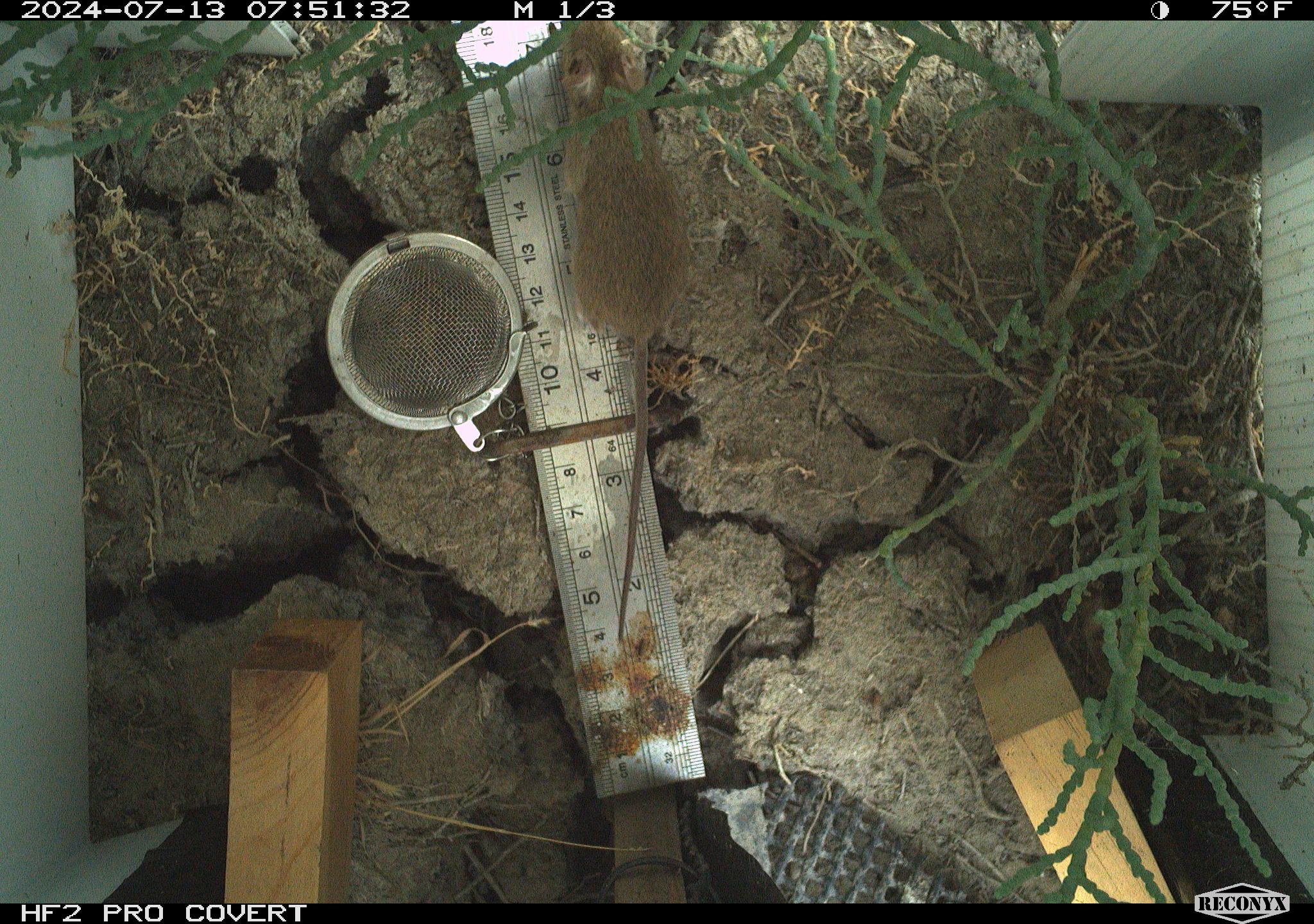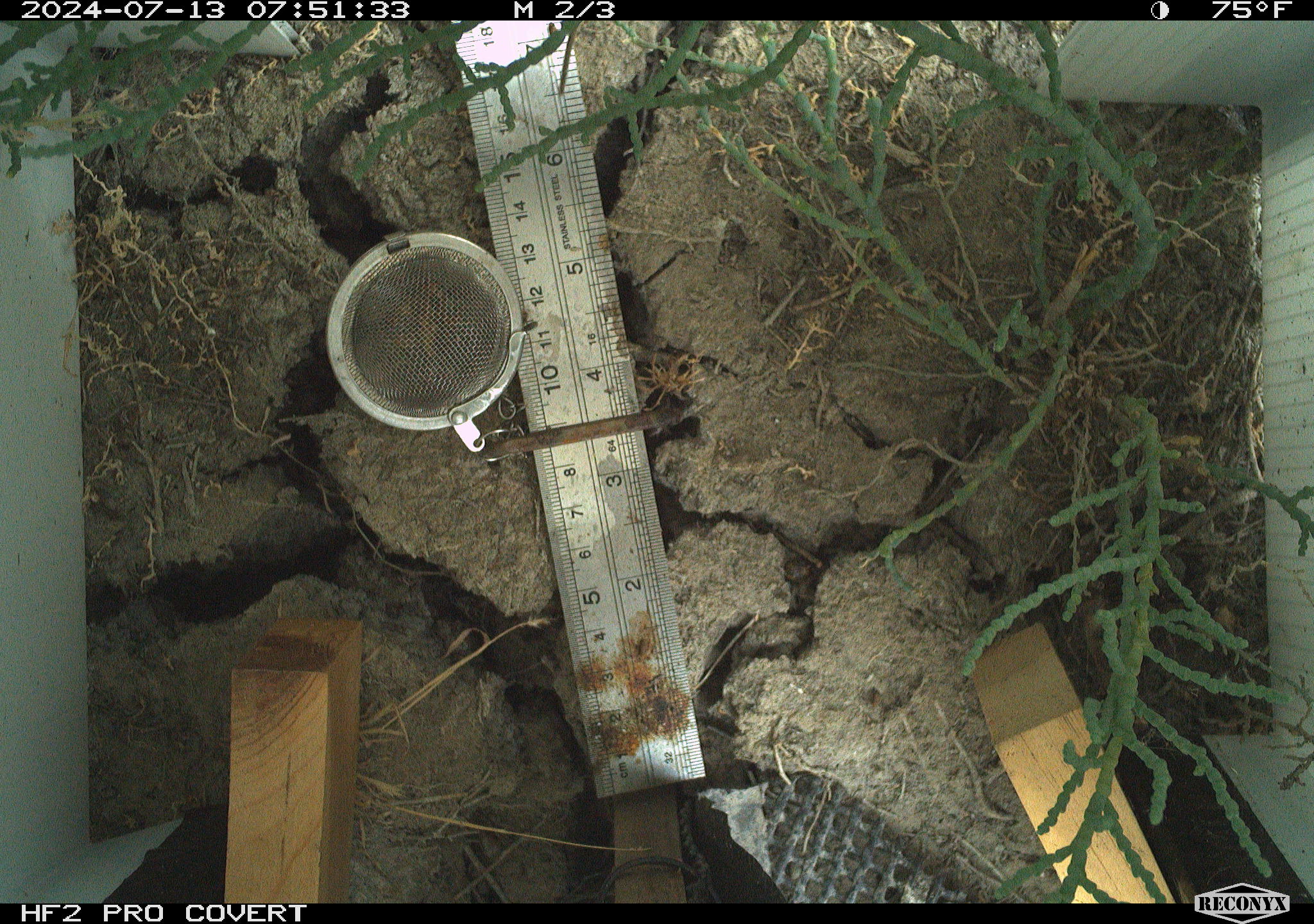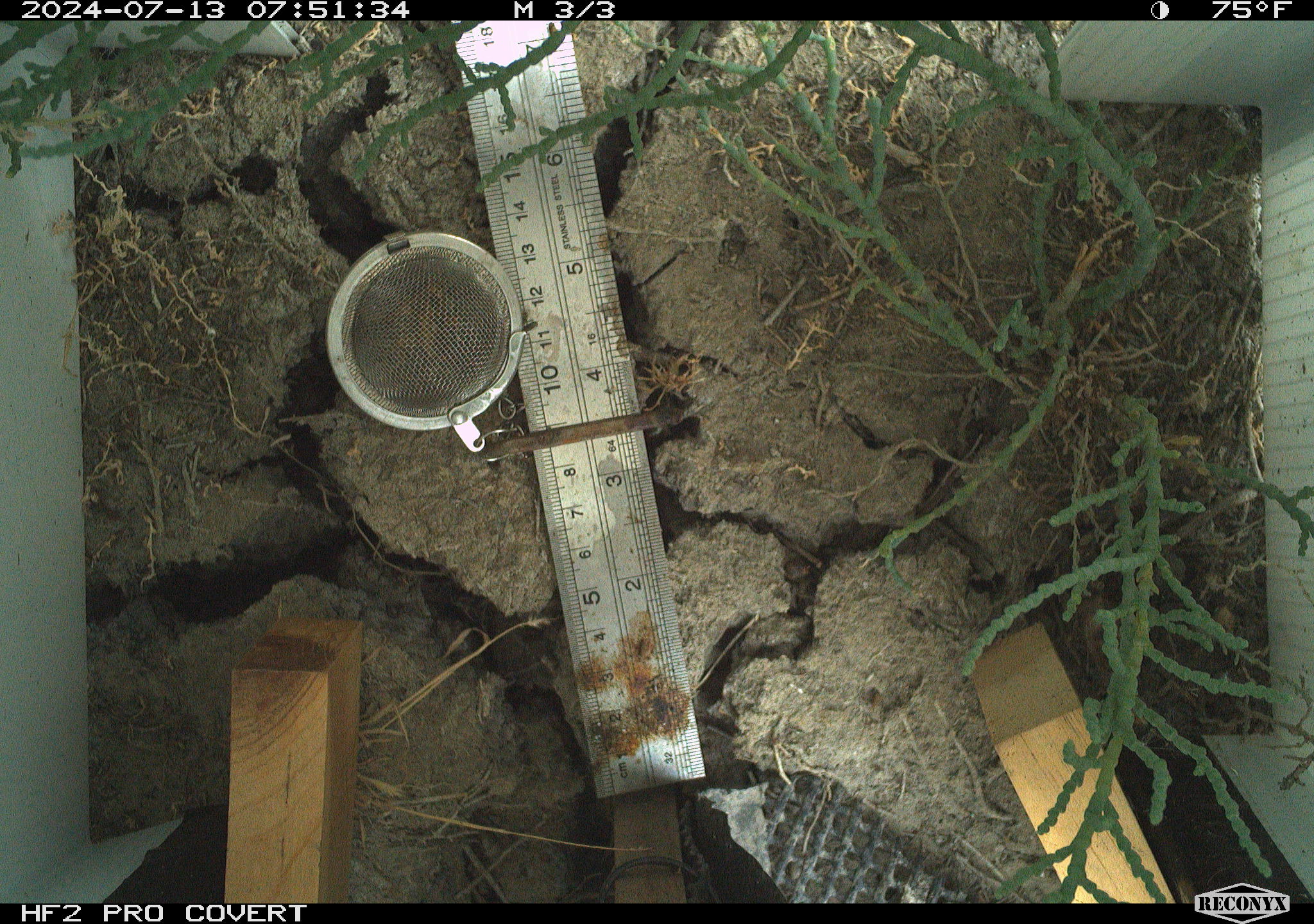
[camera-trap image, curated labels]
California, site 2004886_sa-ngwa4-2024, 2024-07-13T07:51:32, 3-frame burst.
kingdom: Animalia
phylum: Chordata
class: Mammalia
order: Rodentia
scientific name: Rodentia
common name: mouse species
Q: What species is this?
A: Mouse species (Rodentia).